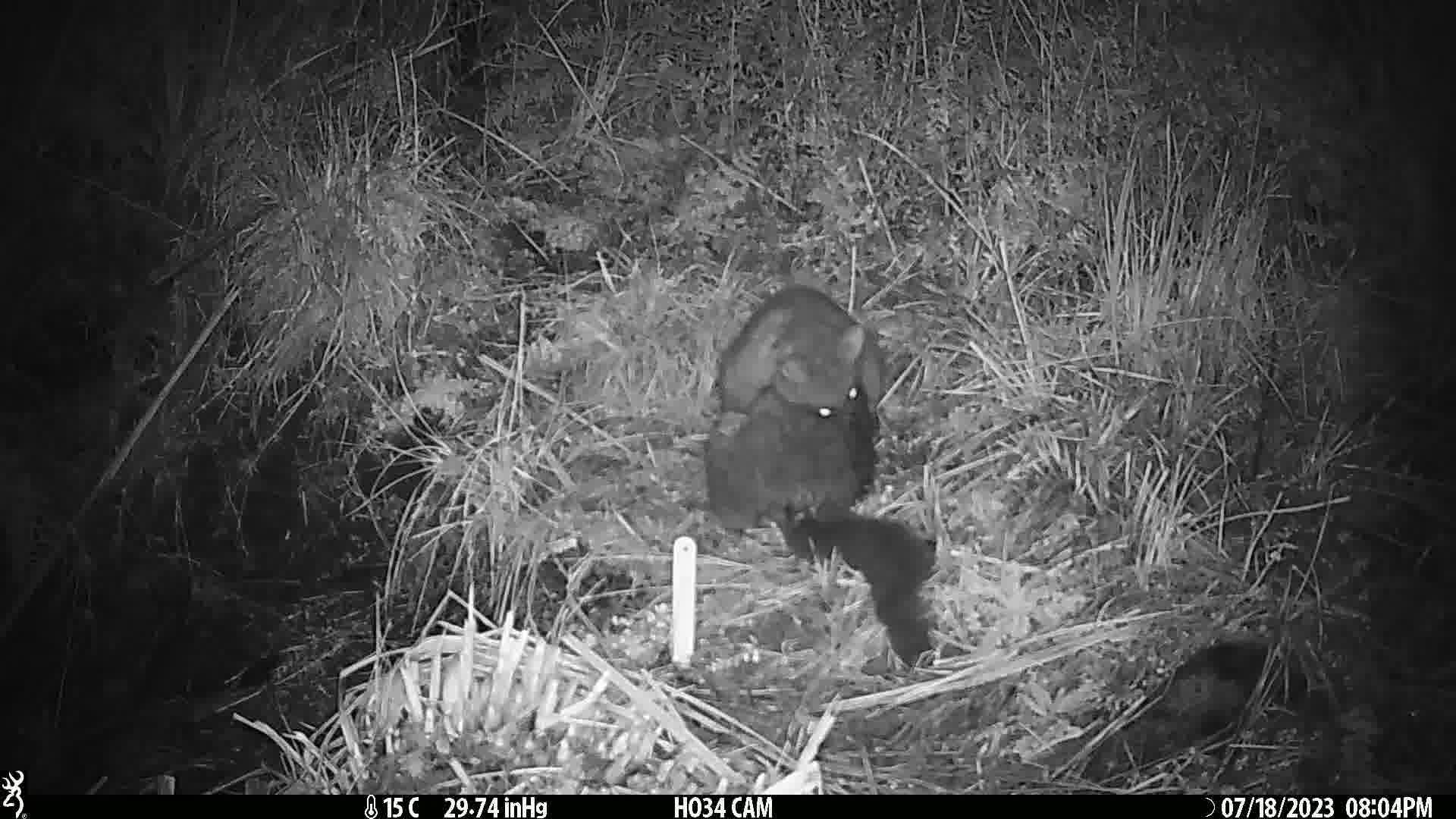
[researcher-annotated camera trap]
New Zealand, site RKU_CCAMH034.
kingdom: Animalia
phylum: Chordata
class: Mammalia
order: Diprotodontia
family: Phalangeridae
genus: Trichosurus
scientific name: Trichosurus vulpecula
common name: common brushtail possum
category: possum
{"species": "possum (common brushtail possum) (Trichosurus vulpecula)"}